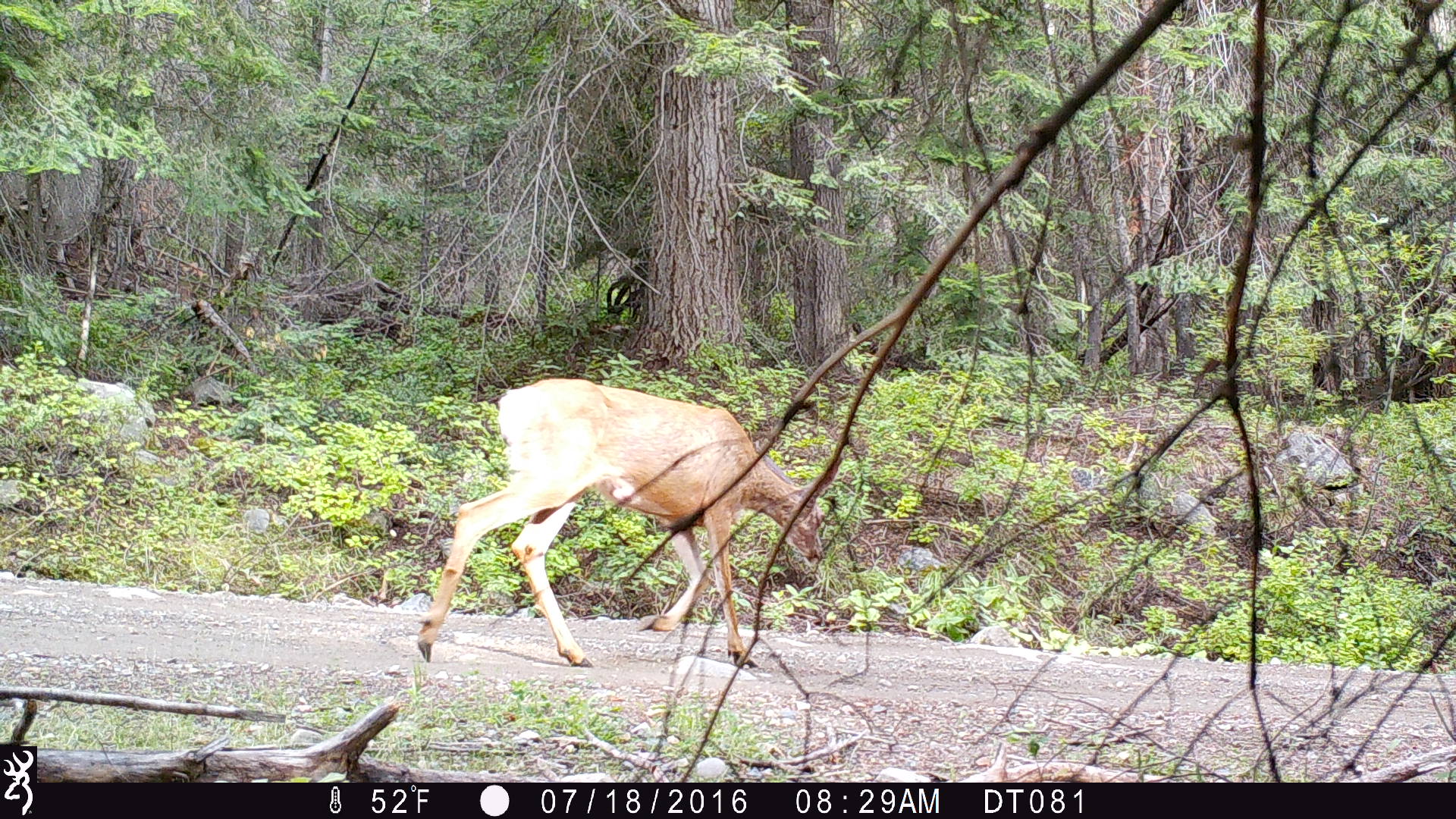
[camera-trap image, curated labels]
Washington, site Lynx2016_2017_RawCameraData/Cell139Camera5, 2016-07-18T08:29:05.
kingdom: Animalia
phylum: Chordata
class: Mammalia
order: Artiodactyla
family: Cervidae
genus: Odocoileus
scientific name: Odocoileus hemionus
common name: mule deer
Odocoileus hemionus (mule deer). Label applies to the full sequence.